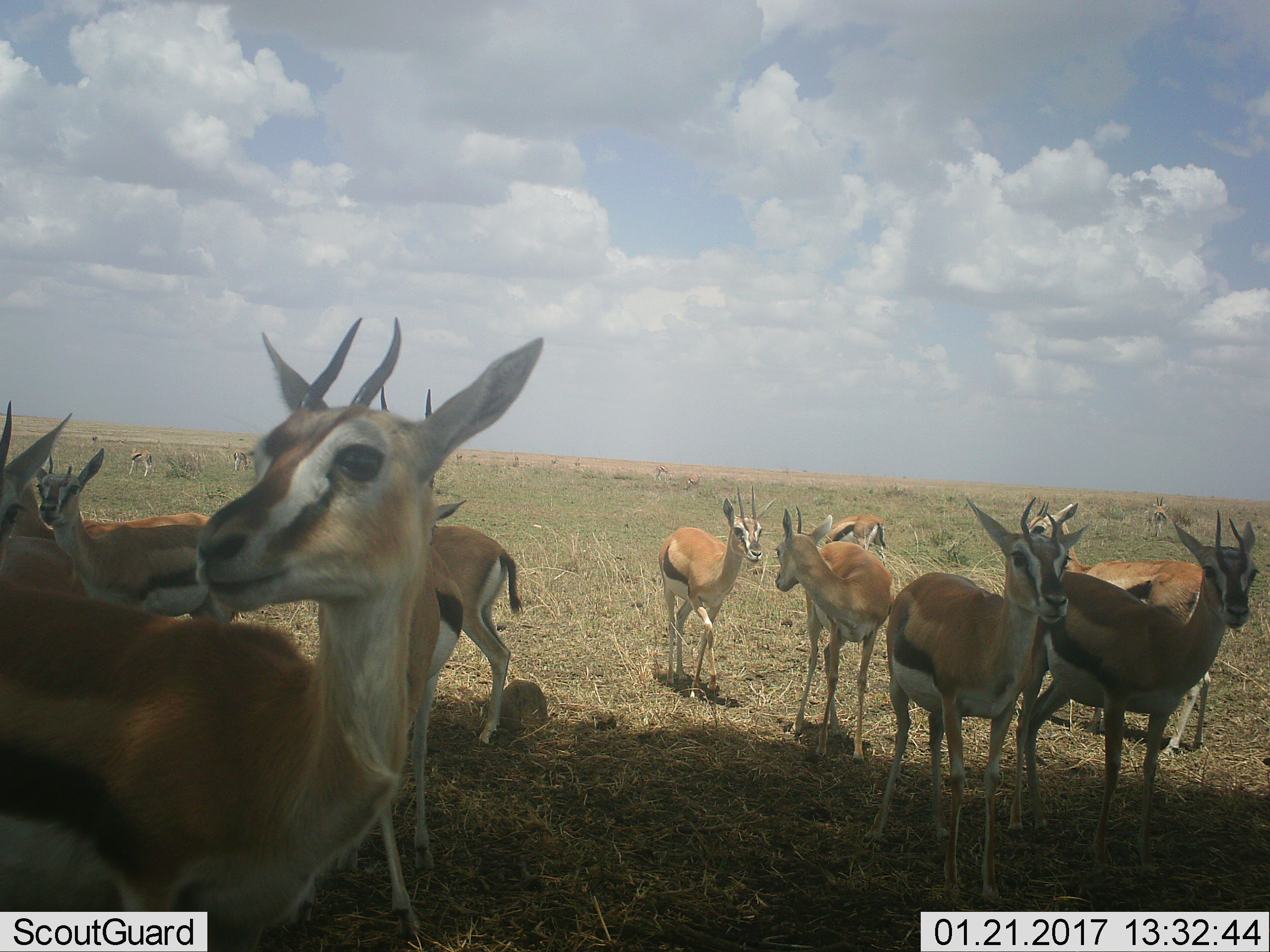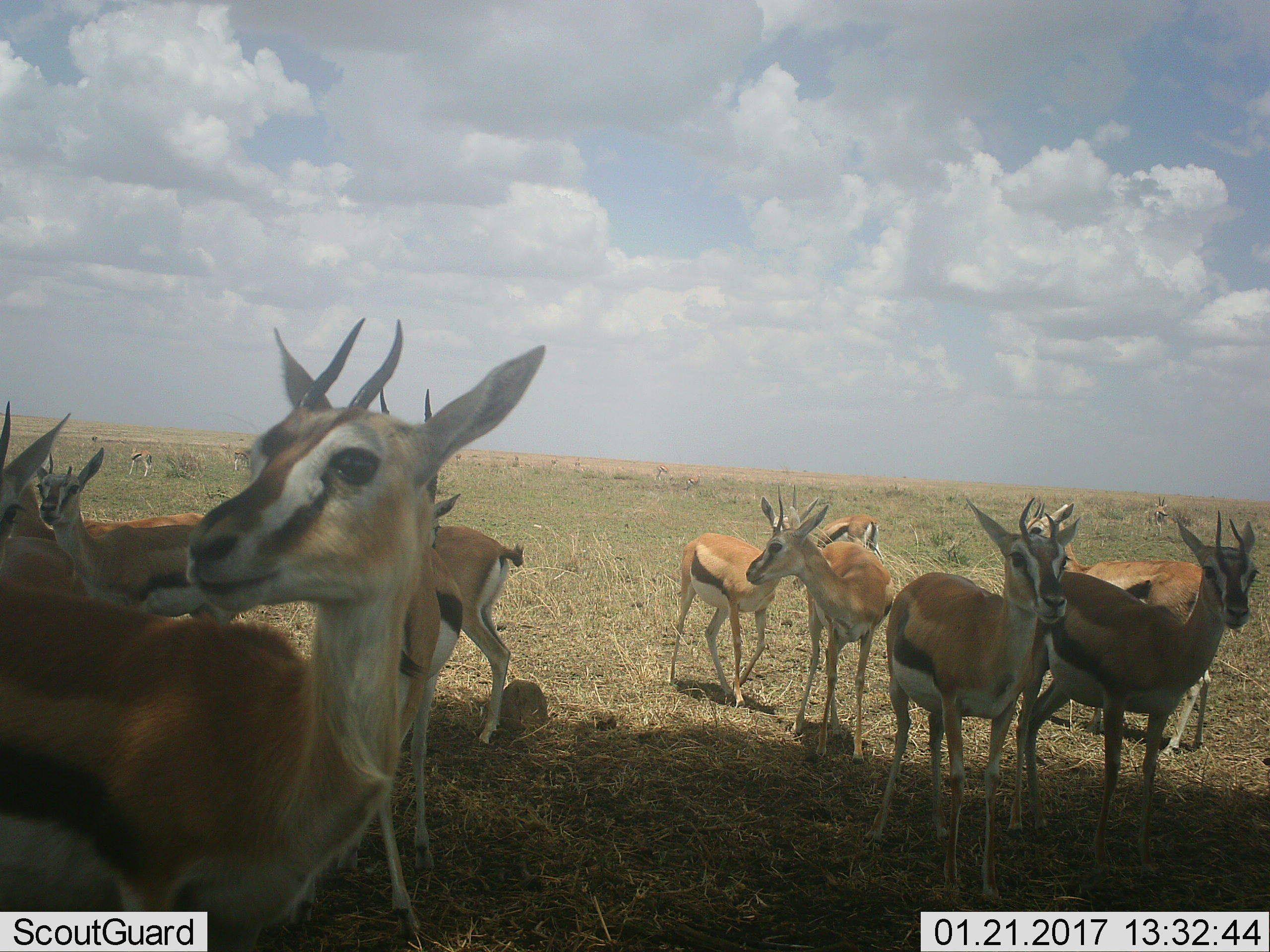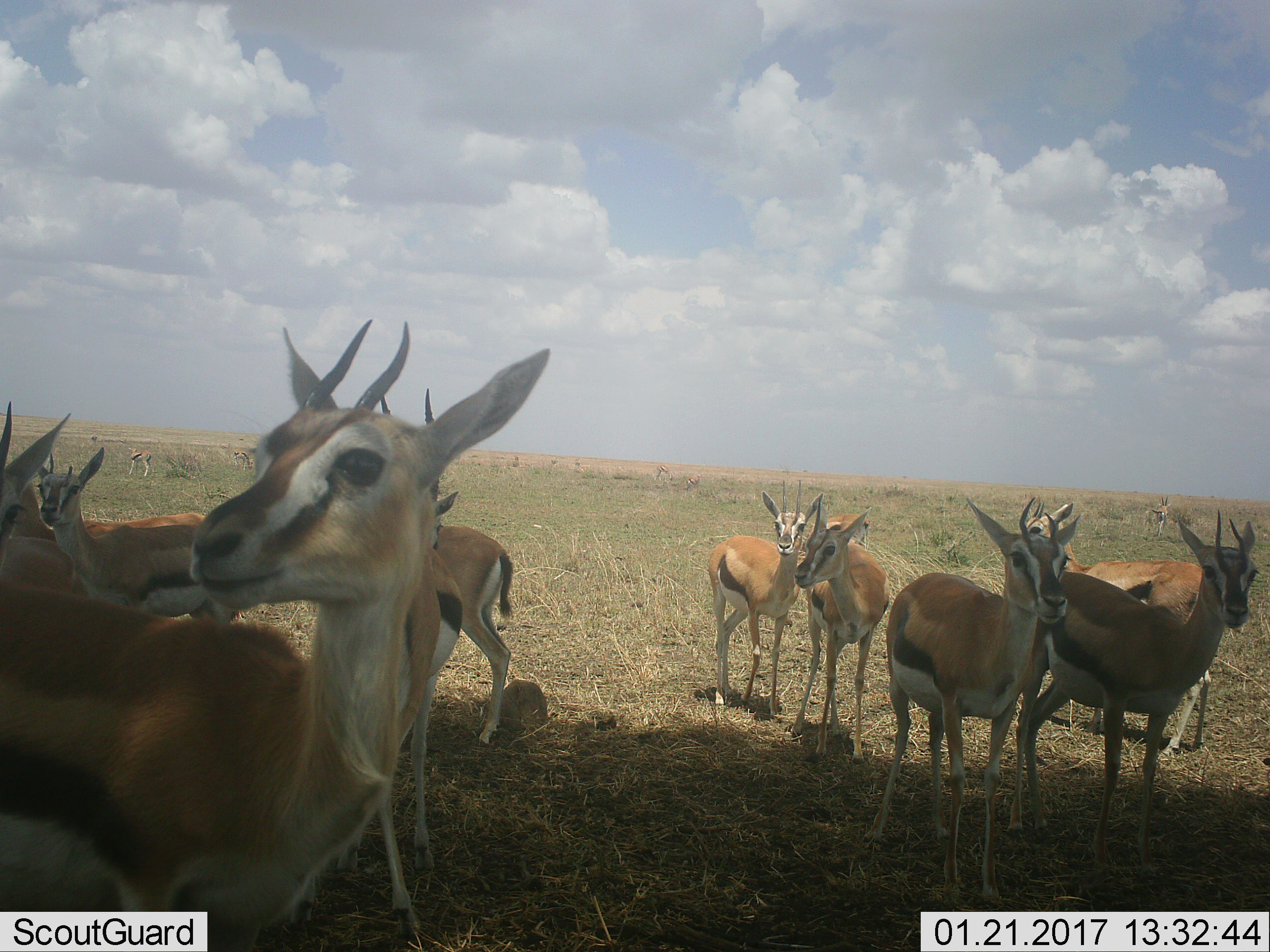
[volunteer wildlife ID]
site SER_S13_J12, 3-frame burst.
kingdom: Animalia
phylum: Chordata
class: Mammalia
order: Artiodactyla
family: Bovidae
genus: Eudorcas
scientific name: Eudorcas thomsonii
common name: thomson's gazelle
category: gazellethomsons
Gazellethomsons (thomson's gazelle) (Eudorcas thomsonii), count 11-50. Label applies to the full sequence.